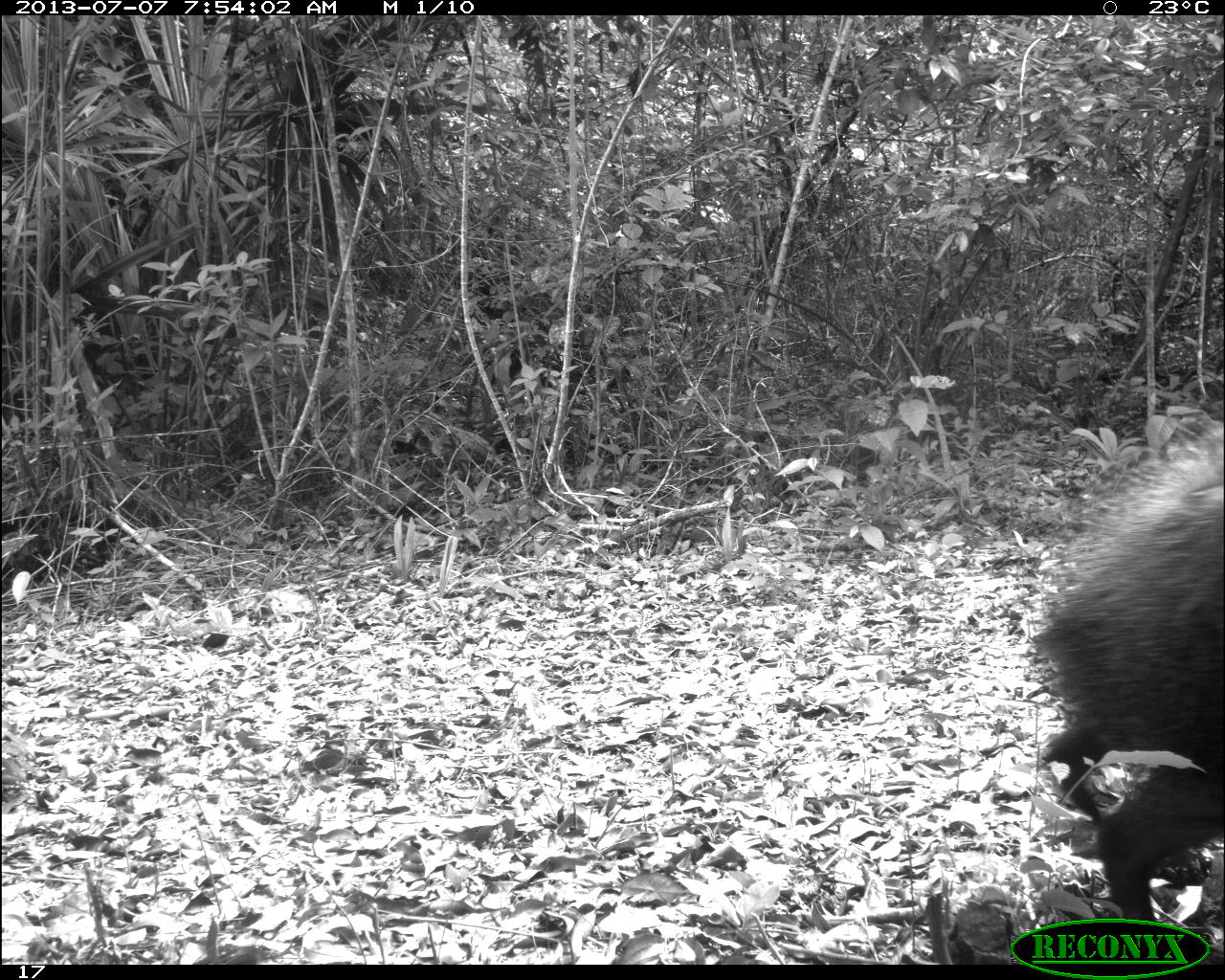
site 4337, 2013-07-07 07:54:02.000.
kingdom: Animalia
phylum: Chordata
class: Mammalia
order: Artiodactyla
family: Tayassuidae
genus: Pecari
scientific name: Pecari tajacu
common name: collared peccary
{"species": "Pecari tajacu (collared peccary)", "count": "2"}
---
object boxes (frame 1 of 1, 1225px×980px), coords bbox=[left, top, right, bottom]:
pecari tajacu: bbox=[1031, 425, 1225, 944]